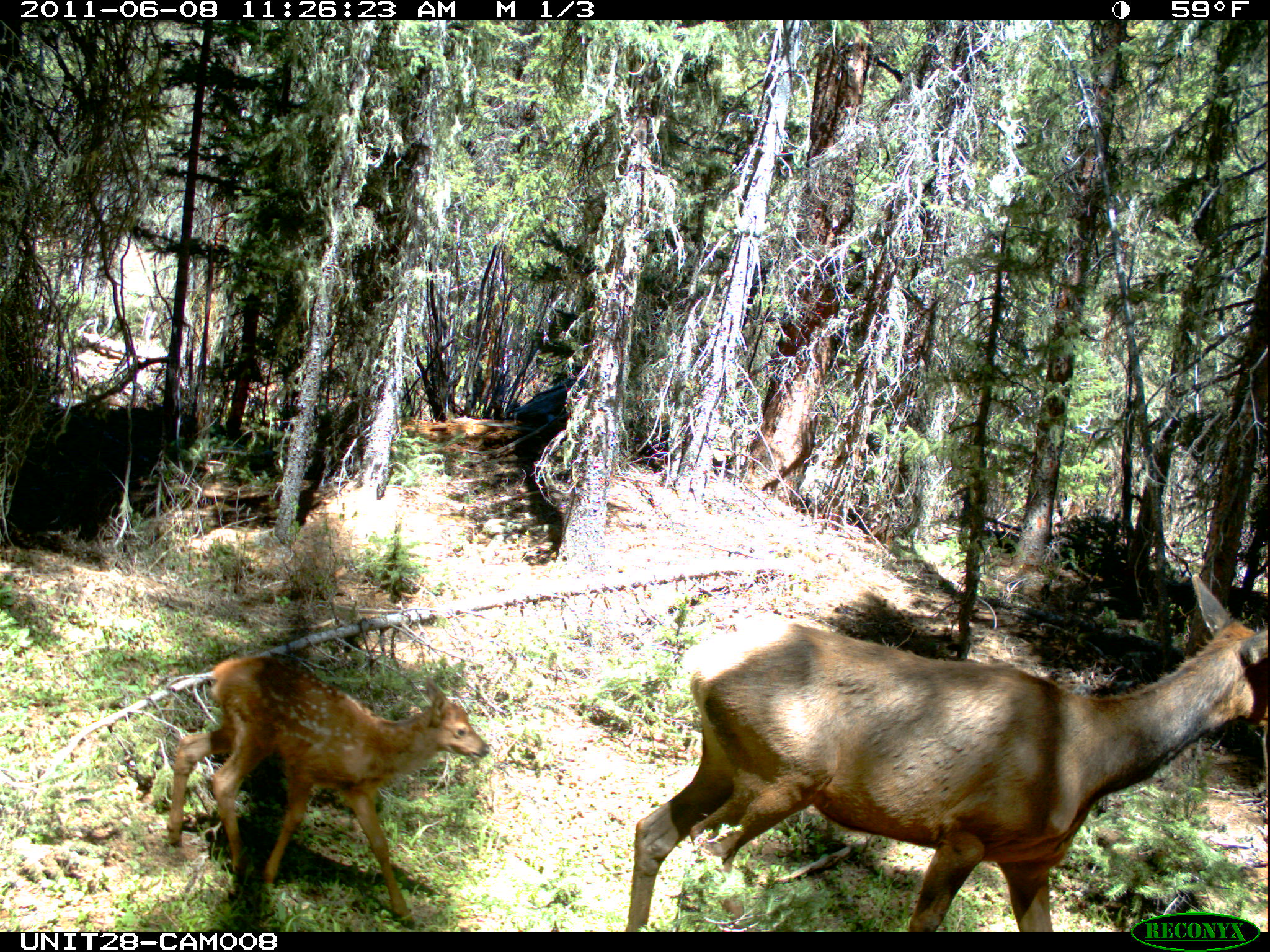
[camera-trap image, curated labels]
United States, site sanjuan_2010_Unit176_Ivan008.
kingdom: Animalia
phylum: Chordata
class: Mammalia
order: Artiodactyla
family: Cervidae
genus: Cervus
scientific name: Cervus elaphus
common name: red deer